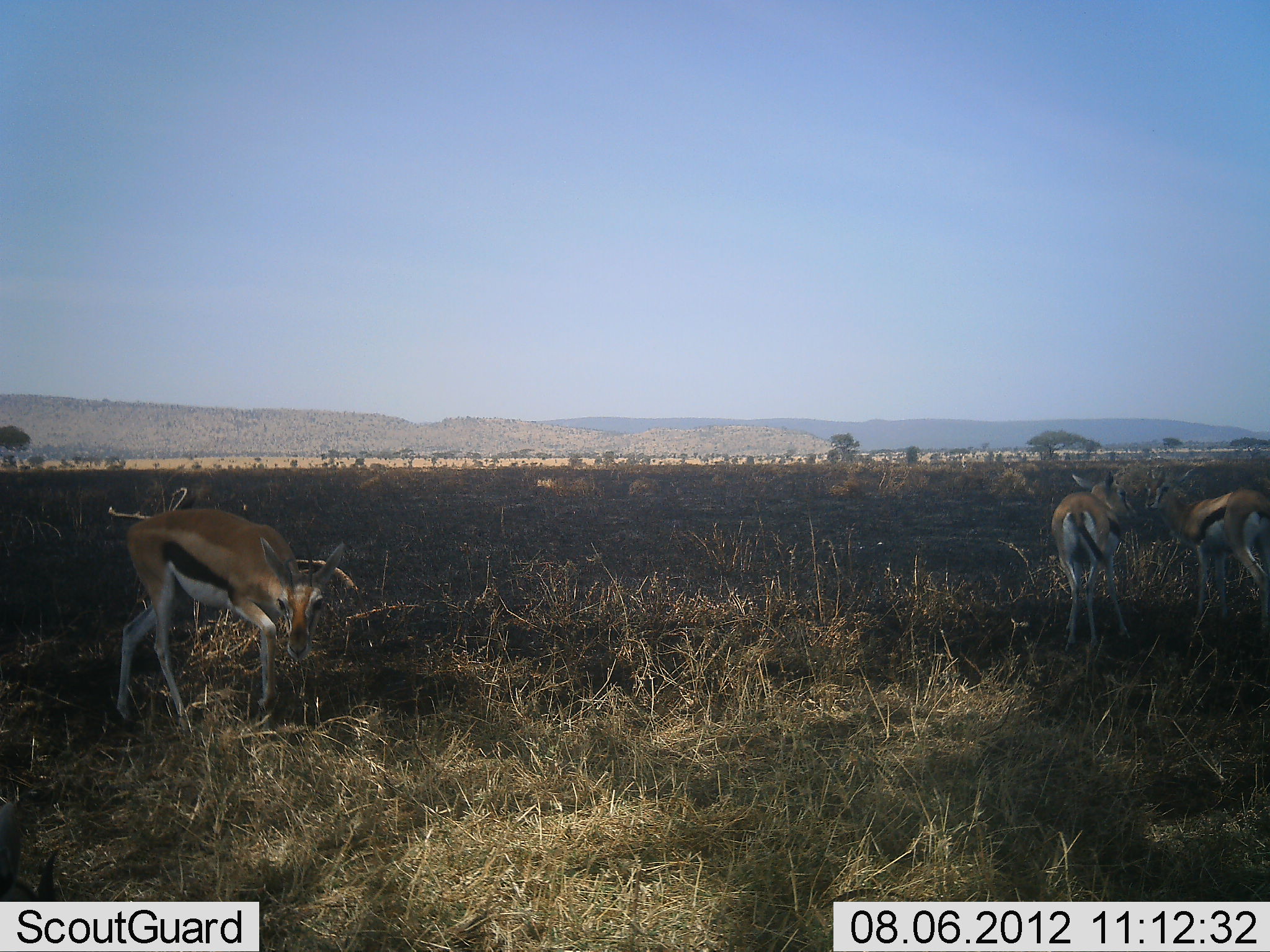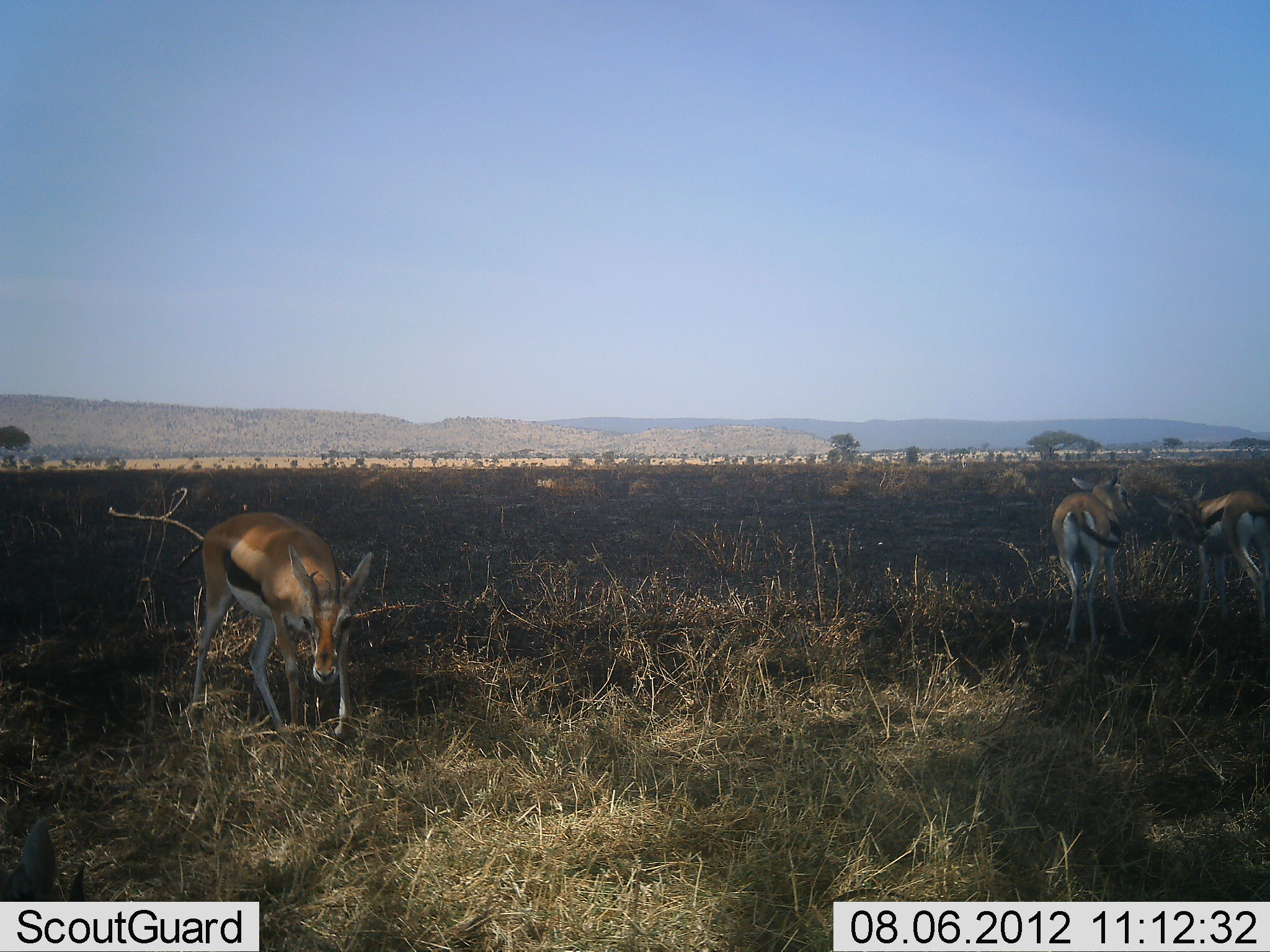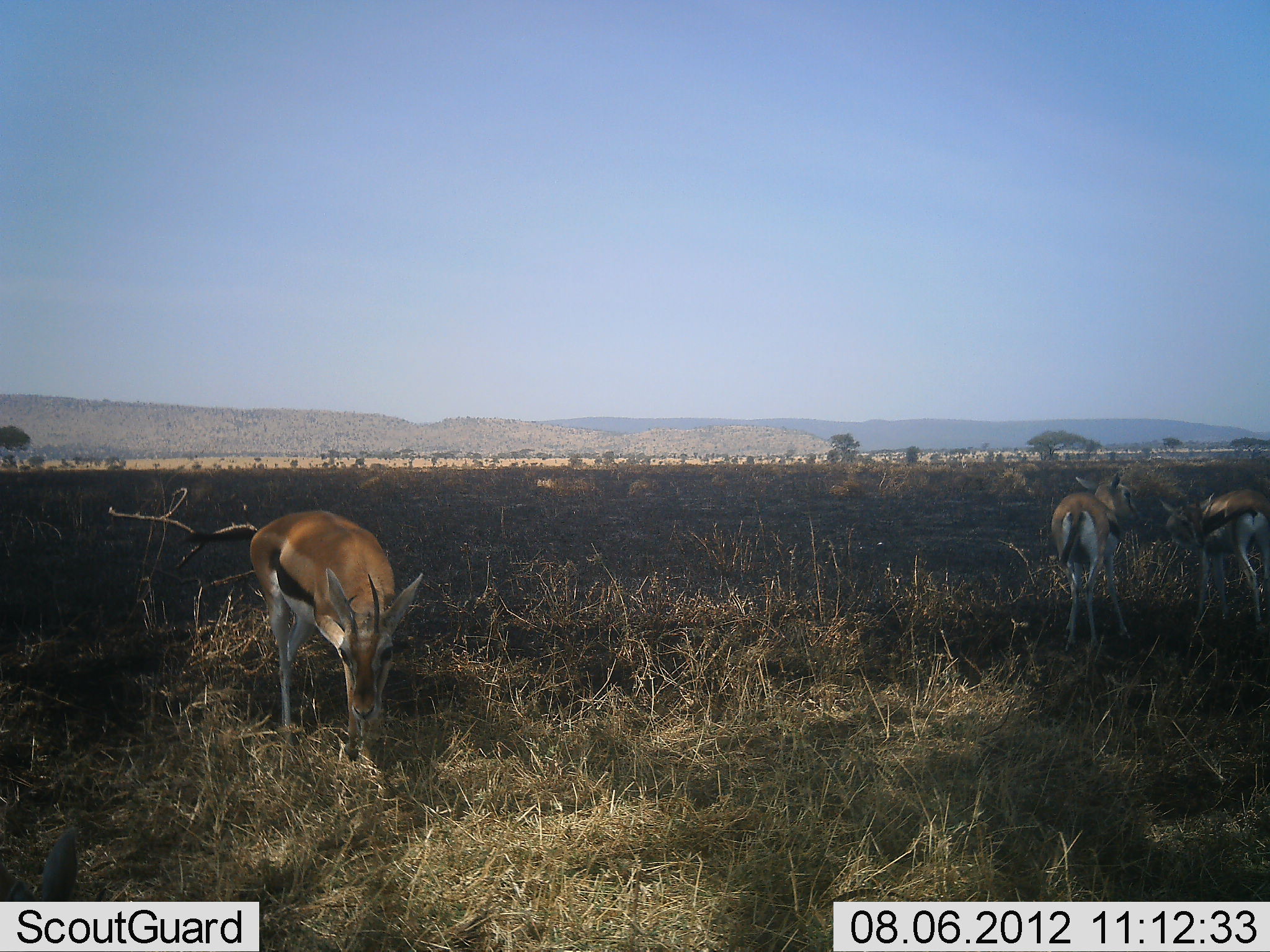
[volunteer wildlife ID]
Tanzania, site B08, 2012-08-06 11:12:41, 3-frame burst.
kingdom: Animalia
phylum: Chordata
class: Mammalia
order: Artiodactyla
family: Bovidae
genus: Eudorcas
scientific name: Eudorcas thomsonii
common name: thomson's gazelle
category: gazellethomsons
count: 3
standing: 80%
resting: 0%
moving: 60%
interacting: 10%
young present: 0%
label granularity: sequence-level